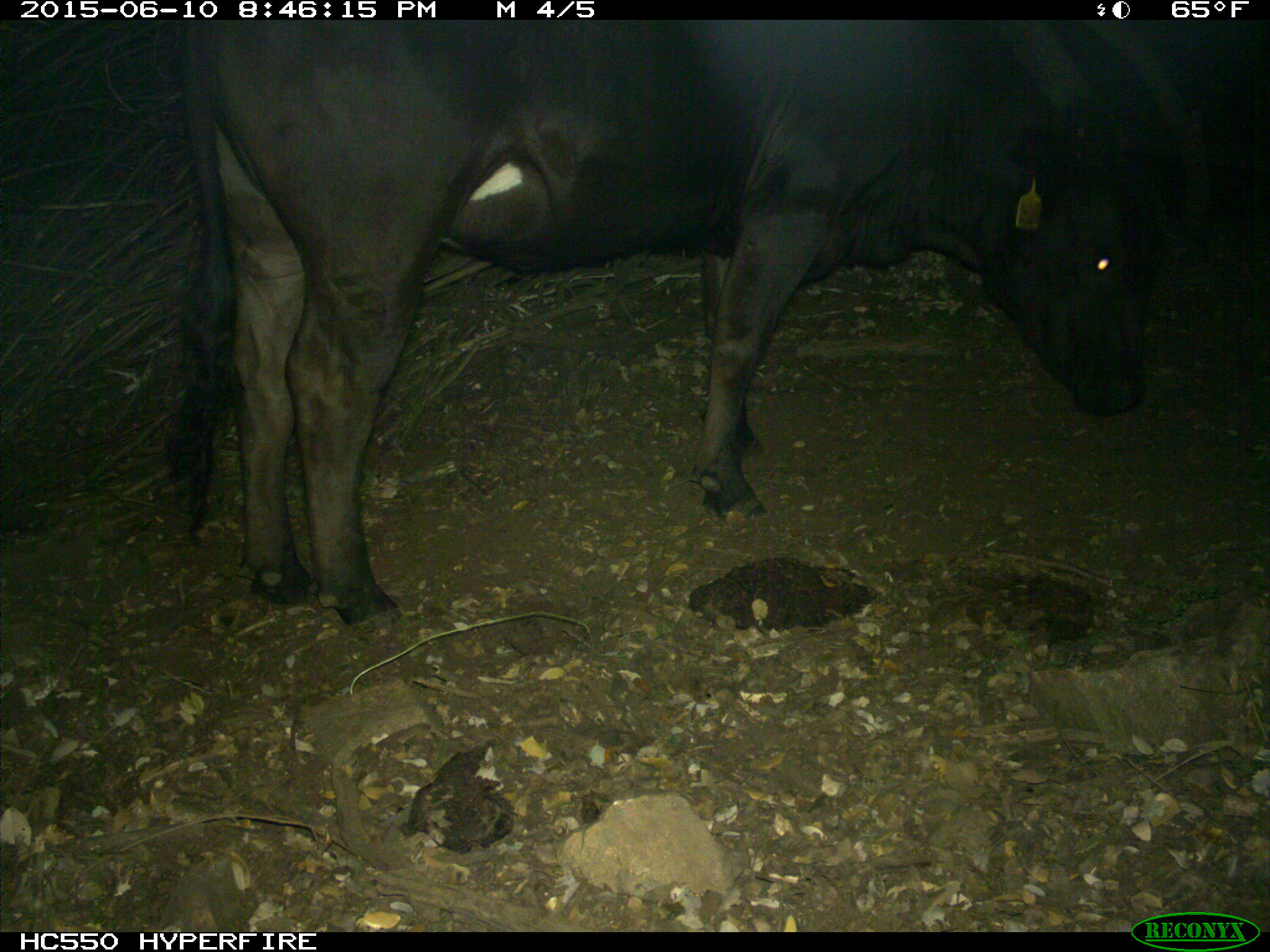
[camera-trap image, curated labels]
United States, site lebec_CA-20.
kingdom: Animalia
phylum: Chordata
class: Mammalia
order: Artiodactyla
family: Bovidae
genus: Bos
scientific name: Bos taurus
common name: domestic cow